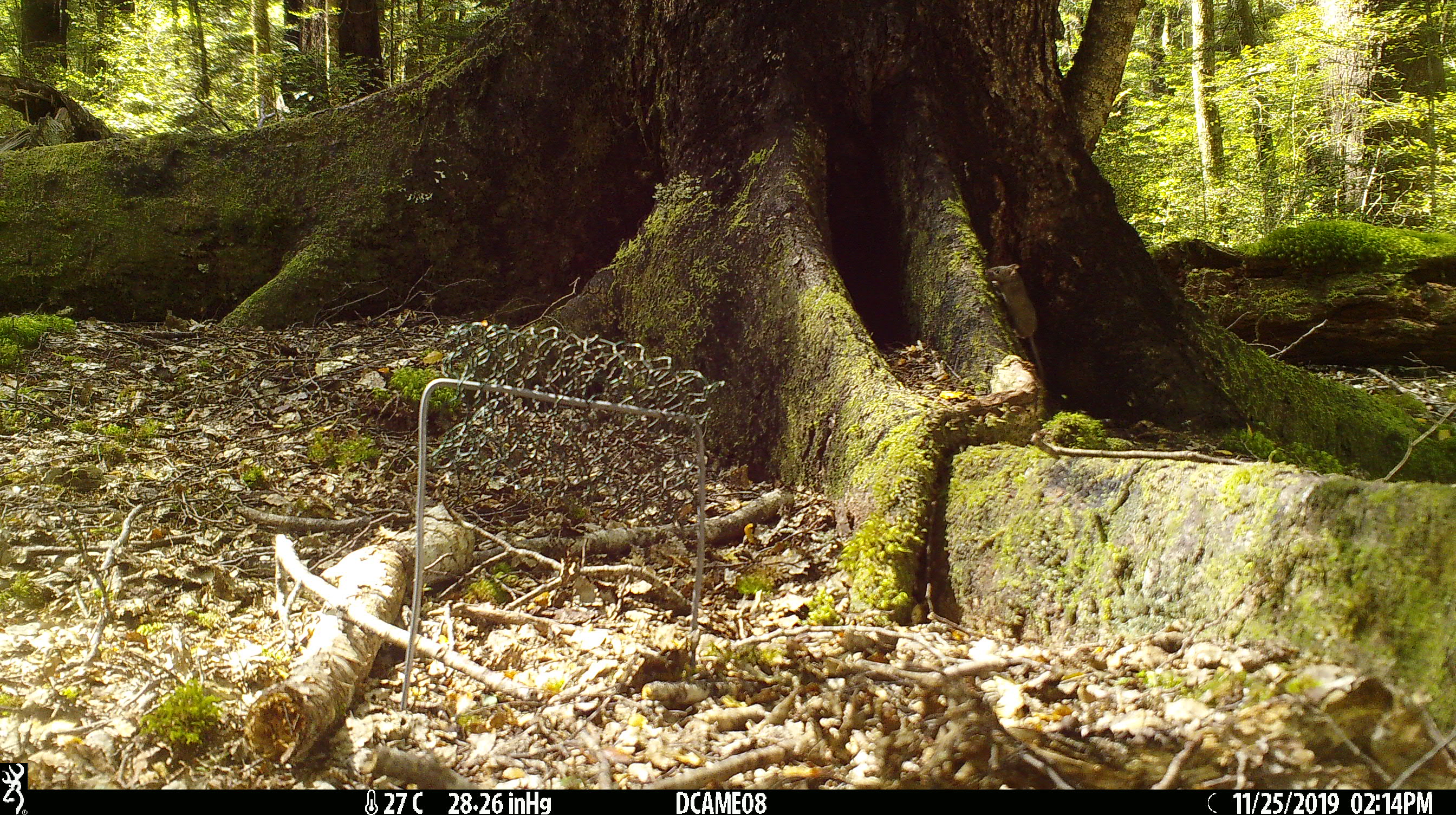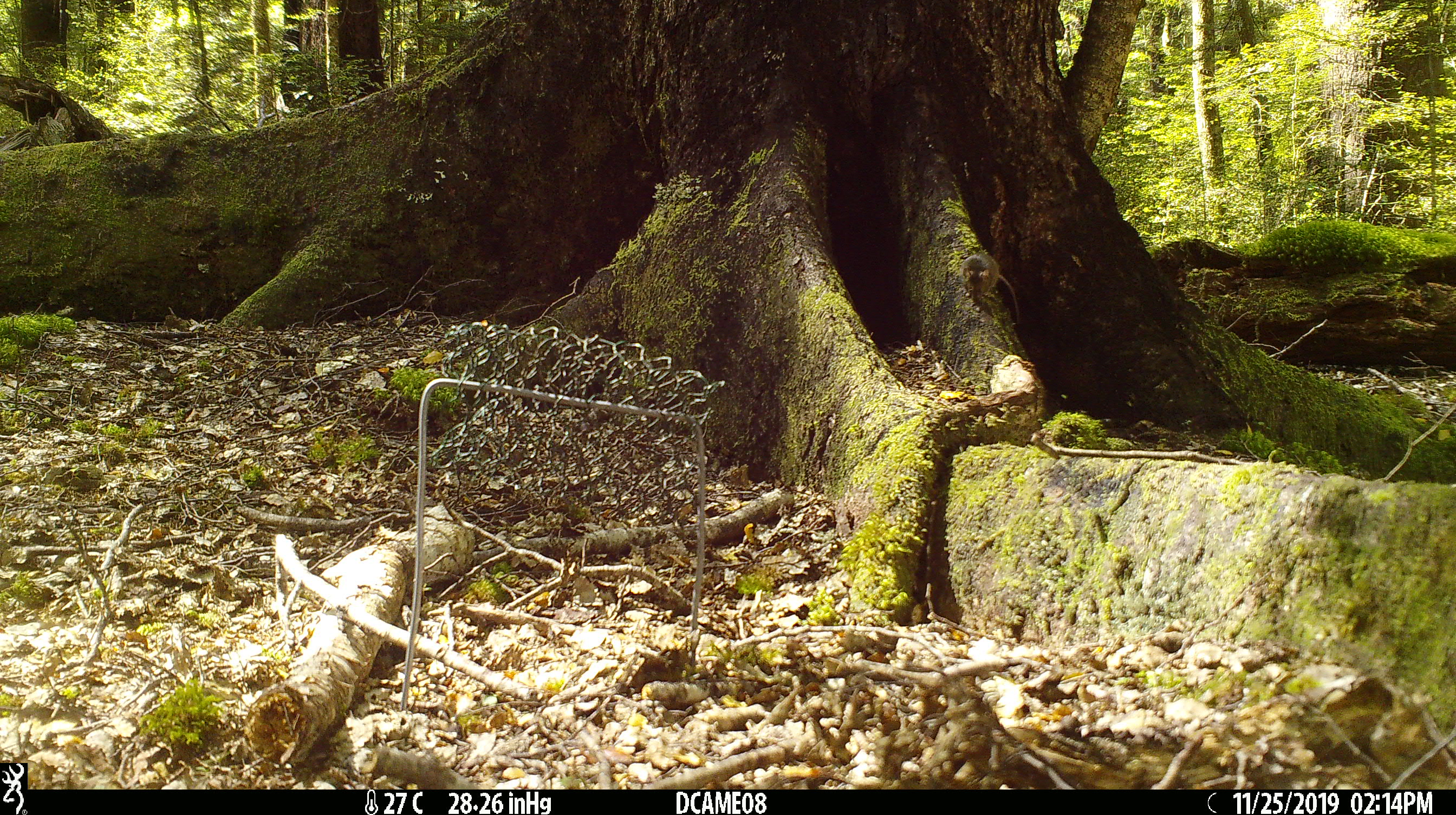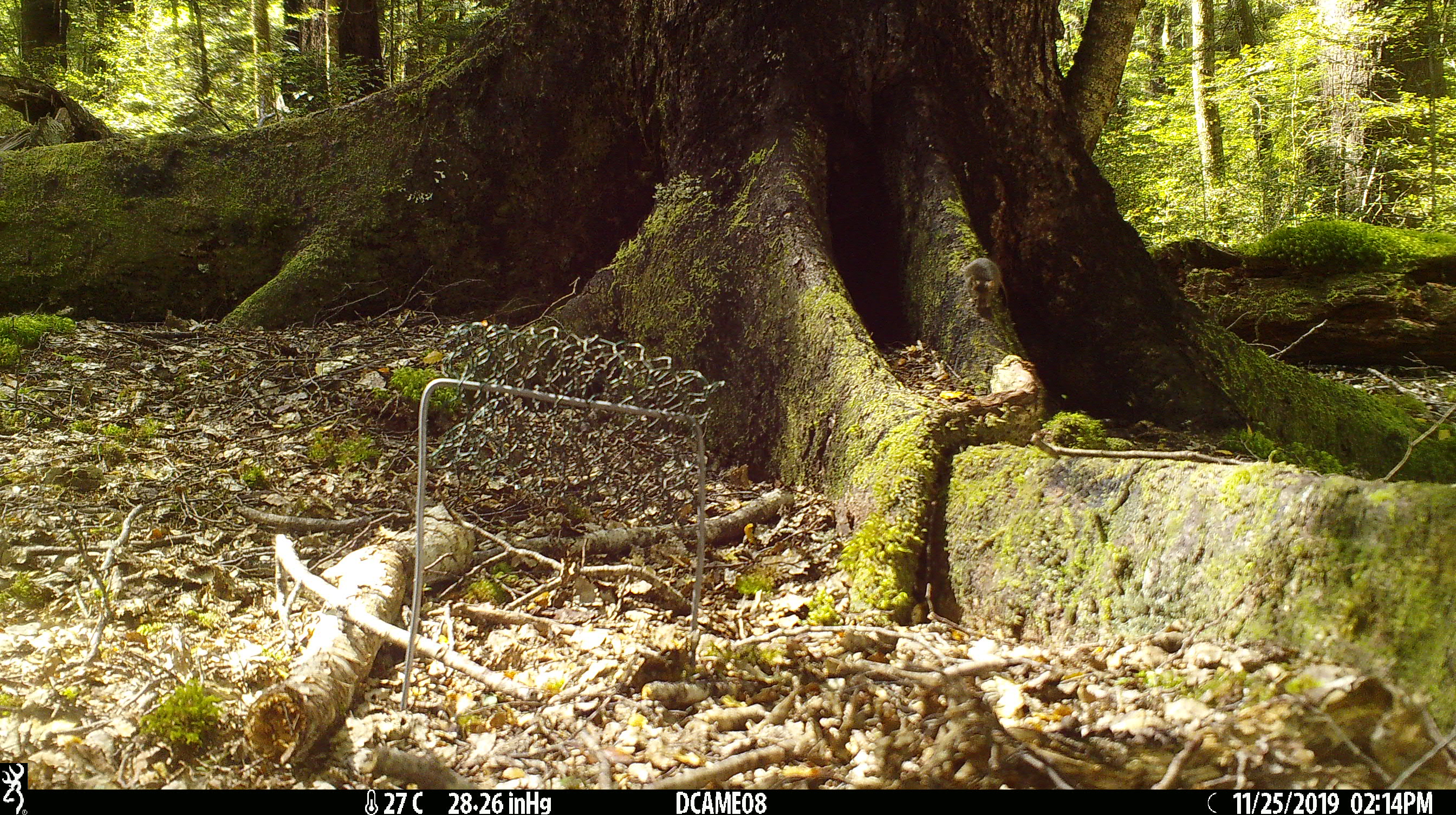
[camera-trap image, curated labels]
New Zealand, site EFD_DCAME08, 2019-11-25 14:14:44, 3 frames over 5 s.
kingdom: Animalia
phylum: Chordata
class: Mammalia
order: Rodentia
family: Muridae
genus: Mus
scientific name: Mus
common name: mouse